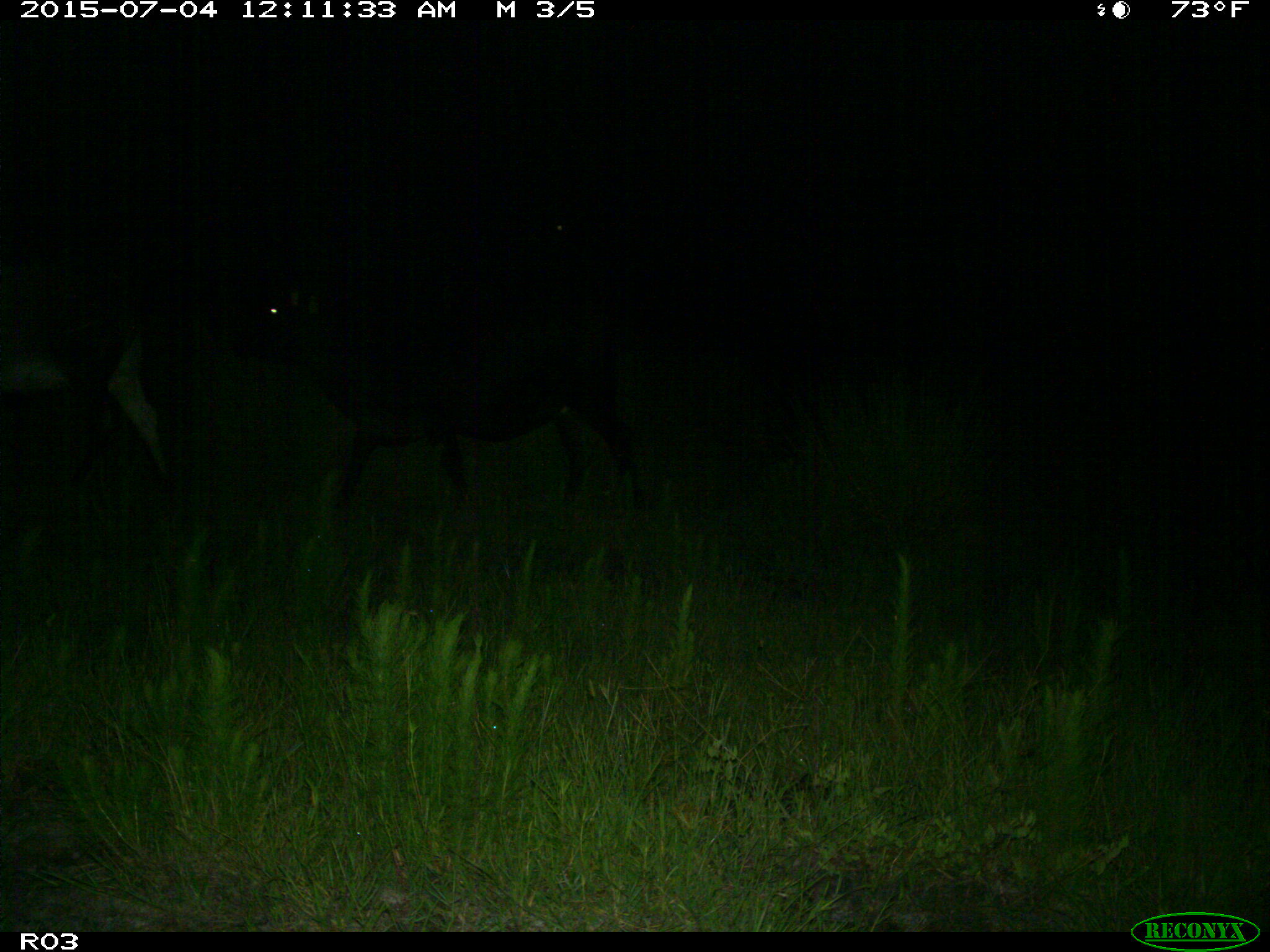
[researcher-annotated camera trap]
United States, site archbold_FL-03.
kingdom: Animalia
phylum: Chordata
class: Mammalia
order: Artiodactyla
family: Bovidae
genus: Bos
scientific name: Bos taurus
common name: domestic cow